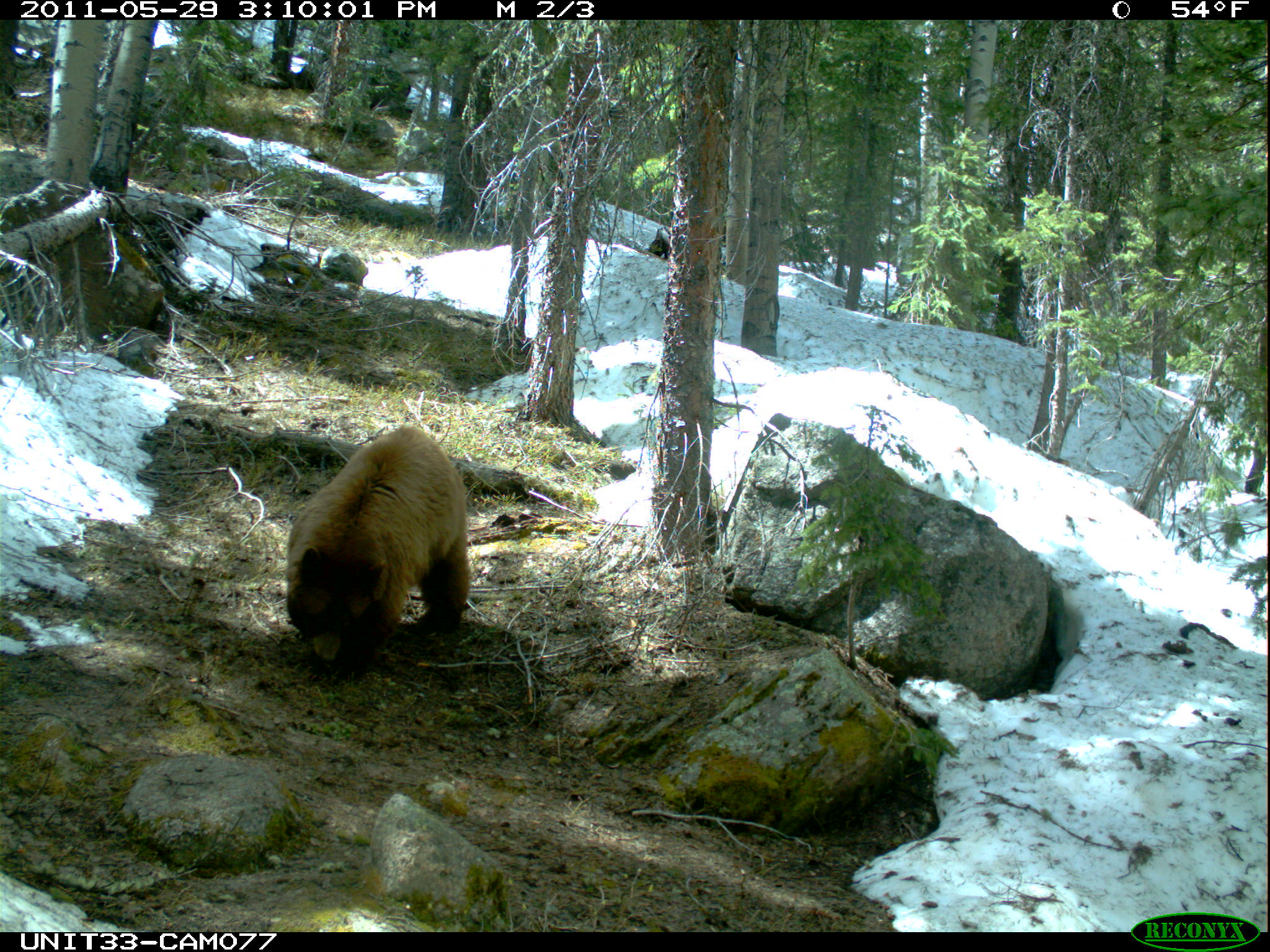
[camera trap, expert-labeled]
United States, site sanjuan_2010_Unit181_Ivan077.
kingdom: Animalia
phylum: Chordata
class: Mammalia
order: Carnivora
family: Ursidae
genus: Ursus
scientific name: Ursus americanus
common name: american black bear